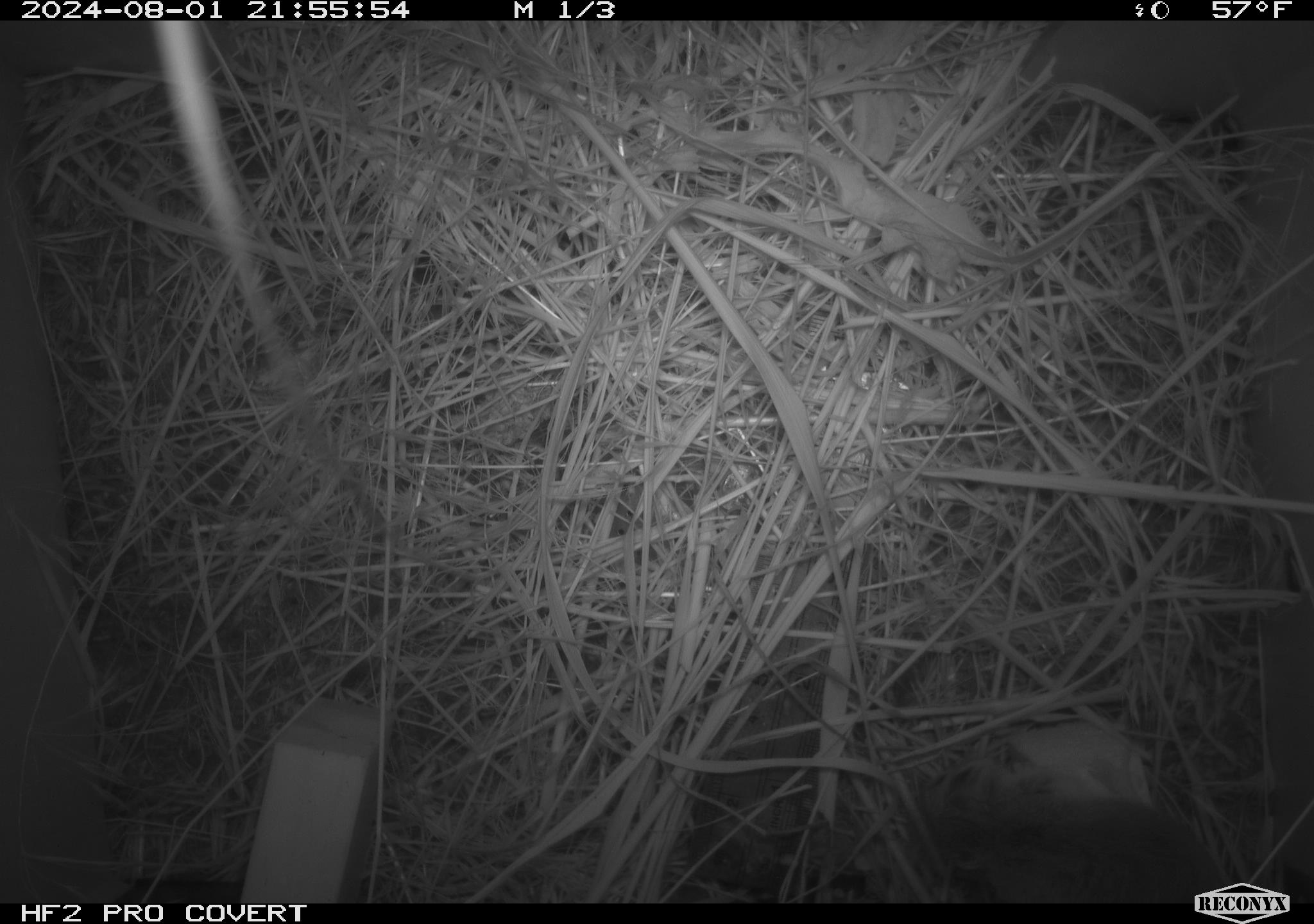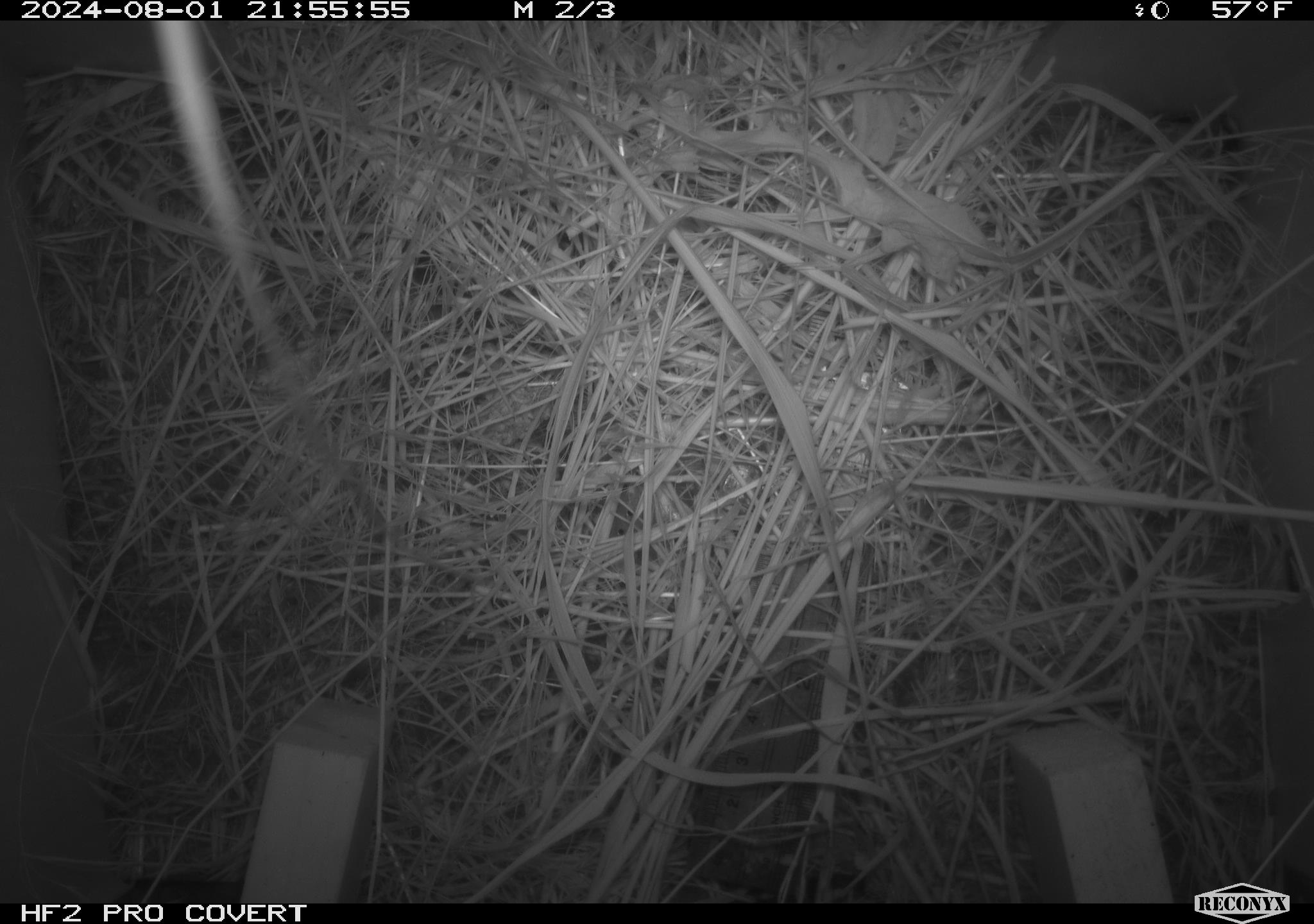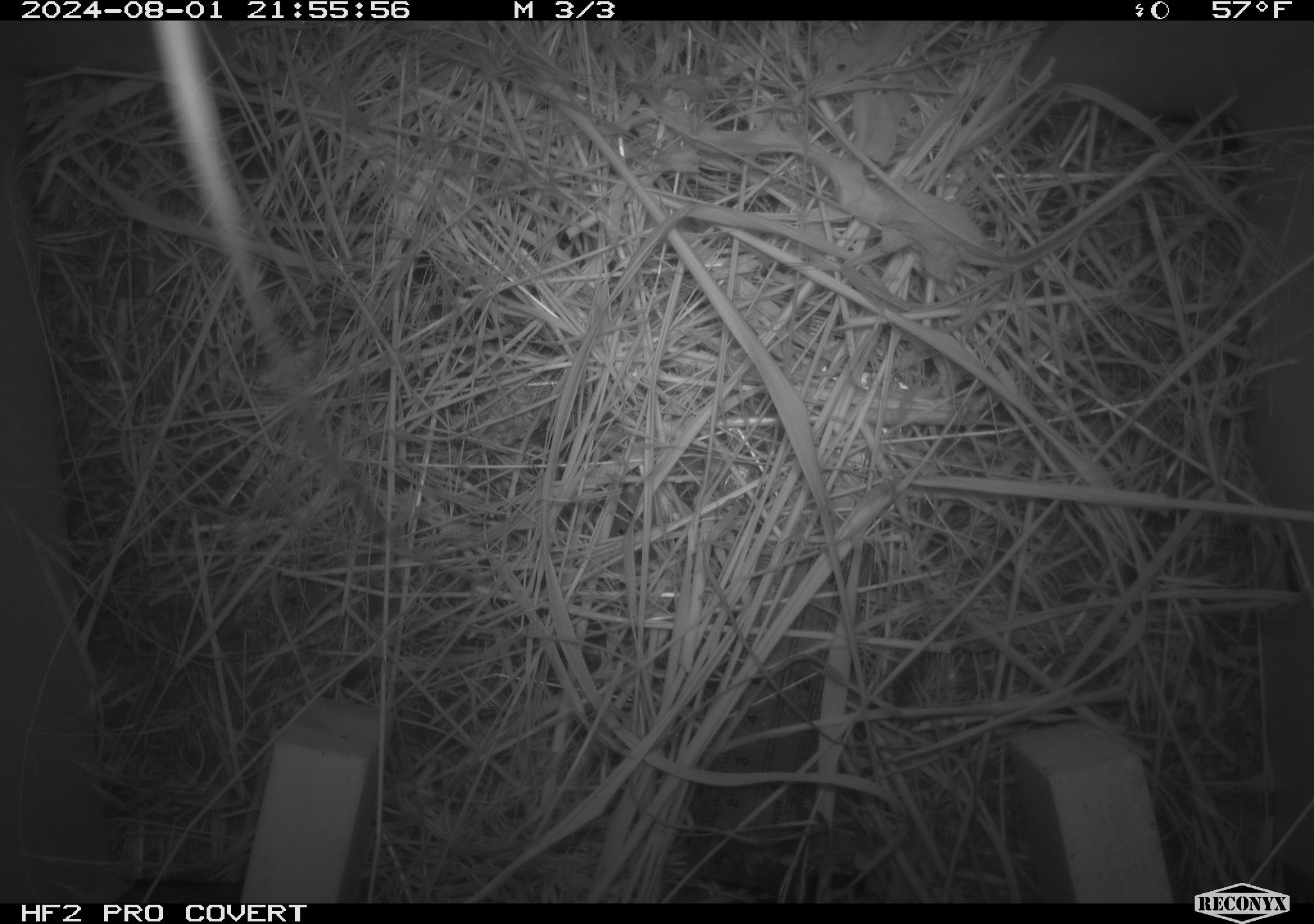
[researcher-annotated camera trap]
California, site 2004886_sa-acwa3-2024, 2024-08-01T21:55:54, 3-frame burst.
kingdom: Animalia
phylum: Chordata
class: Mammalia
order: Rodentia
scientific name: Rodentia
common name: mouse species